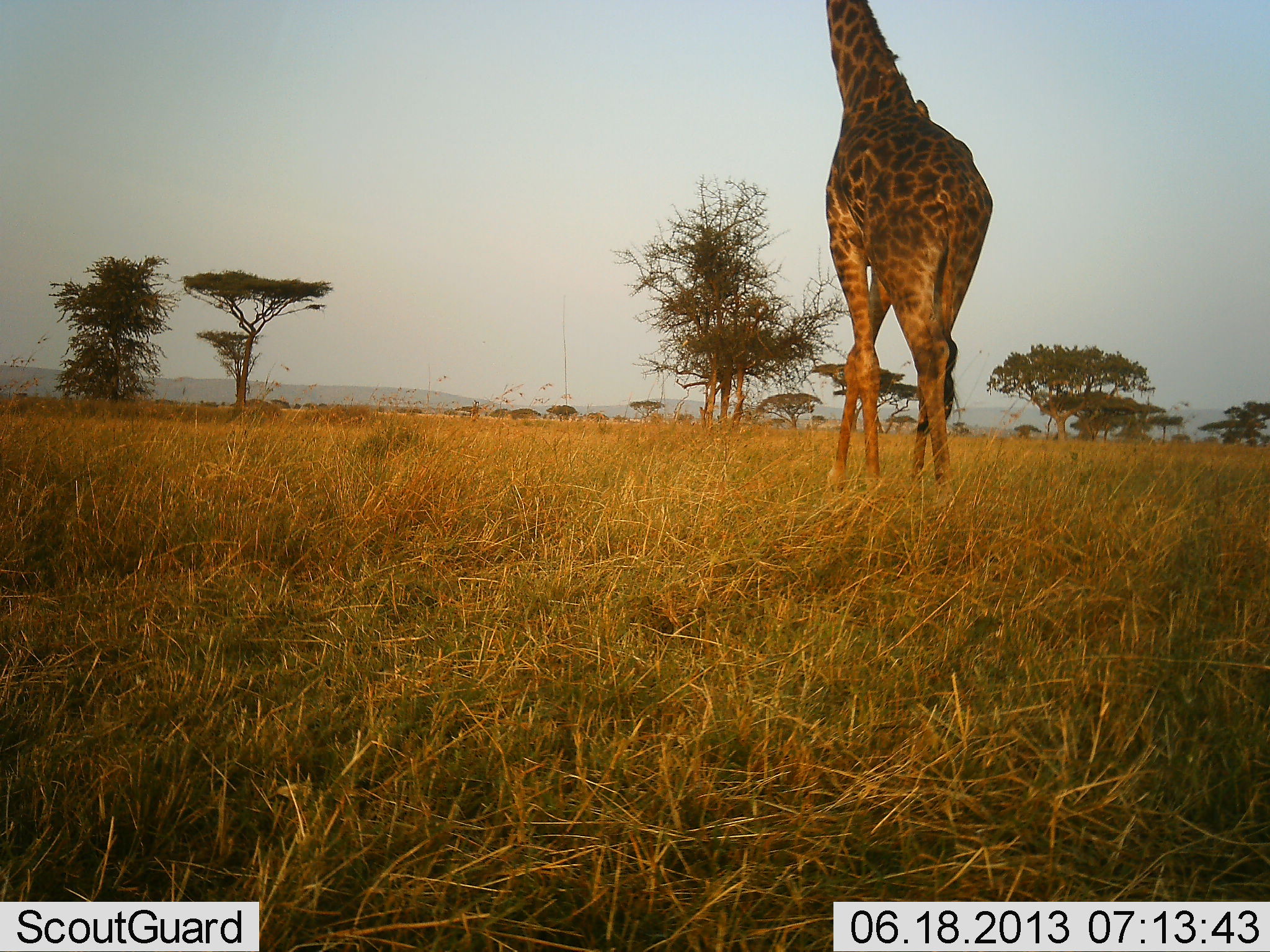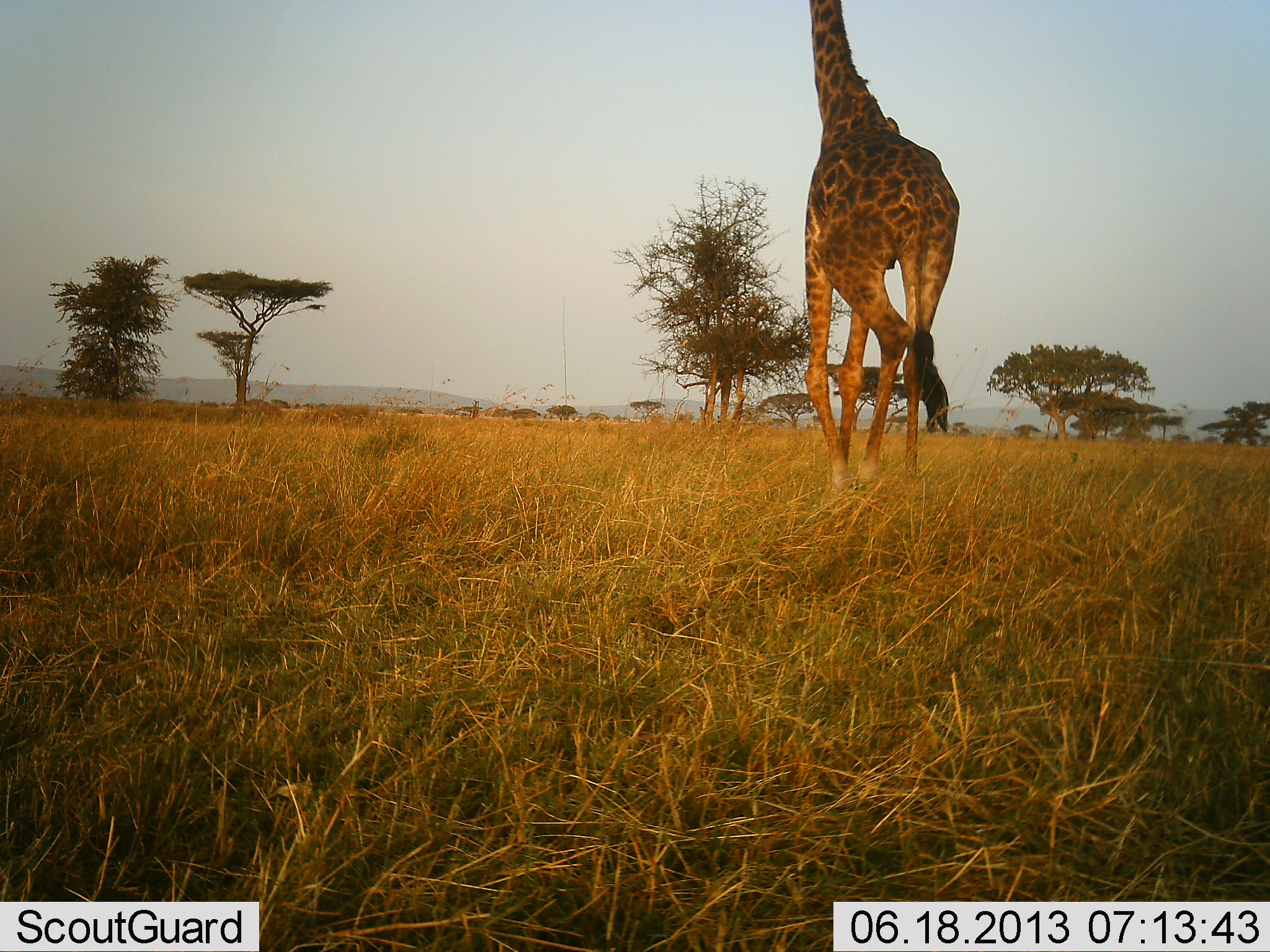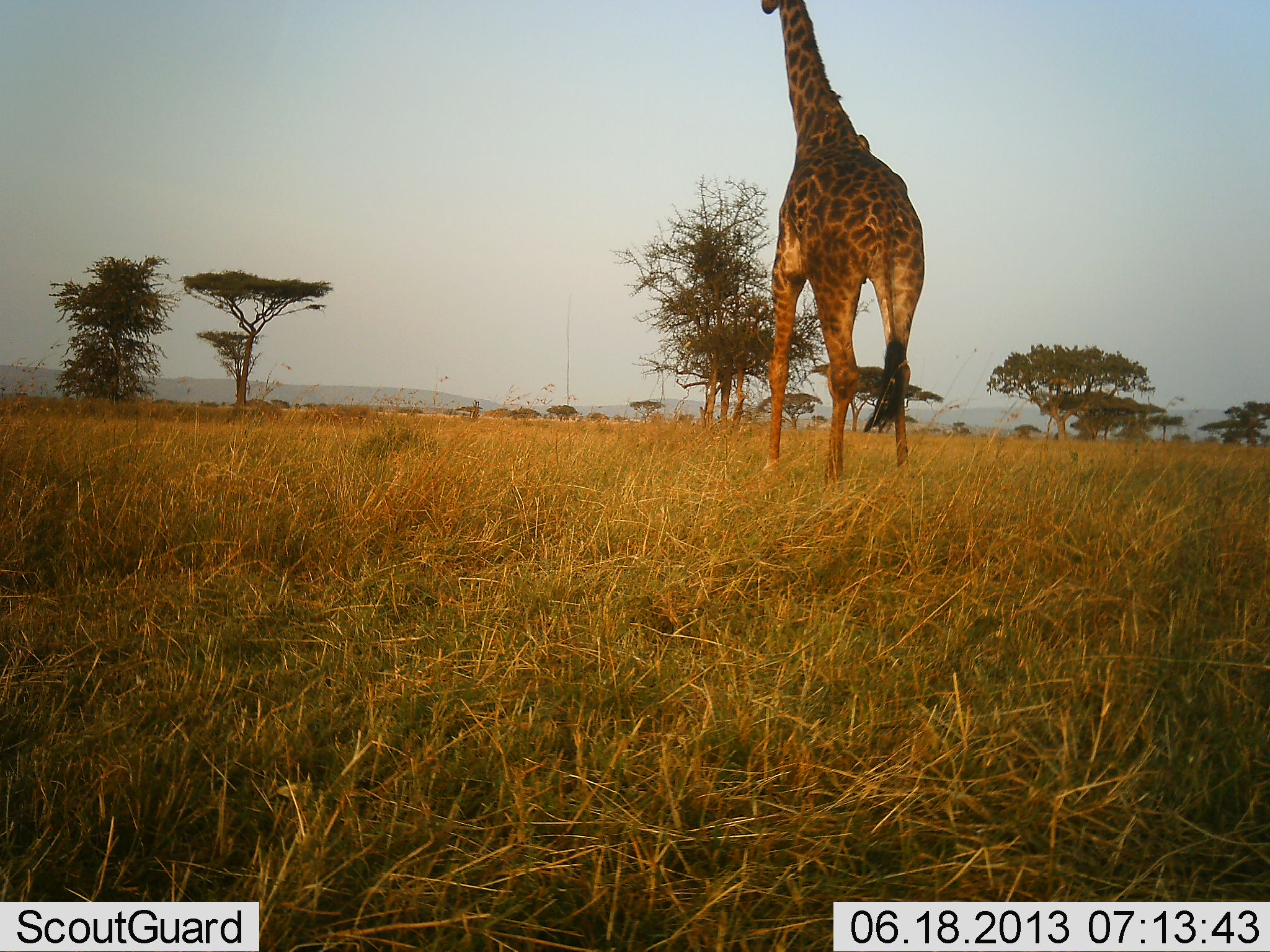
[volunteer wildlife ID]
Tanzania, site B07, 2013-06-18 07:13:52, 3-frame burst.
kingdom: Animalia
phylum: Chordata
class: Mammalia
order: Artiodactyla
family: Giraffidae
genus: Giraffa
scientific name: Giraffa camelopardalis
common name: giraffe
Giraffe (Giraffa camelopardalis), count 1. Behavior (volunteer vote fractions): standing 10%, resting 0%, moving 95%, interacting 0%. Young present (vote fraction): 0%. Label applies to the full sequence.